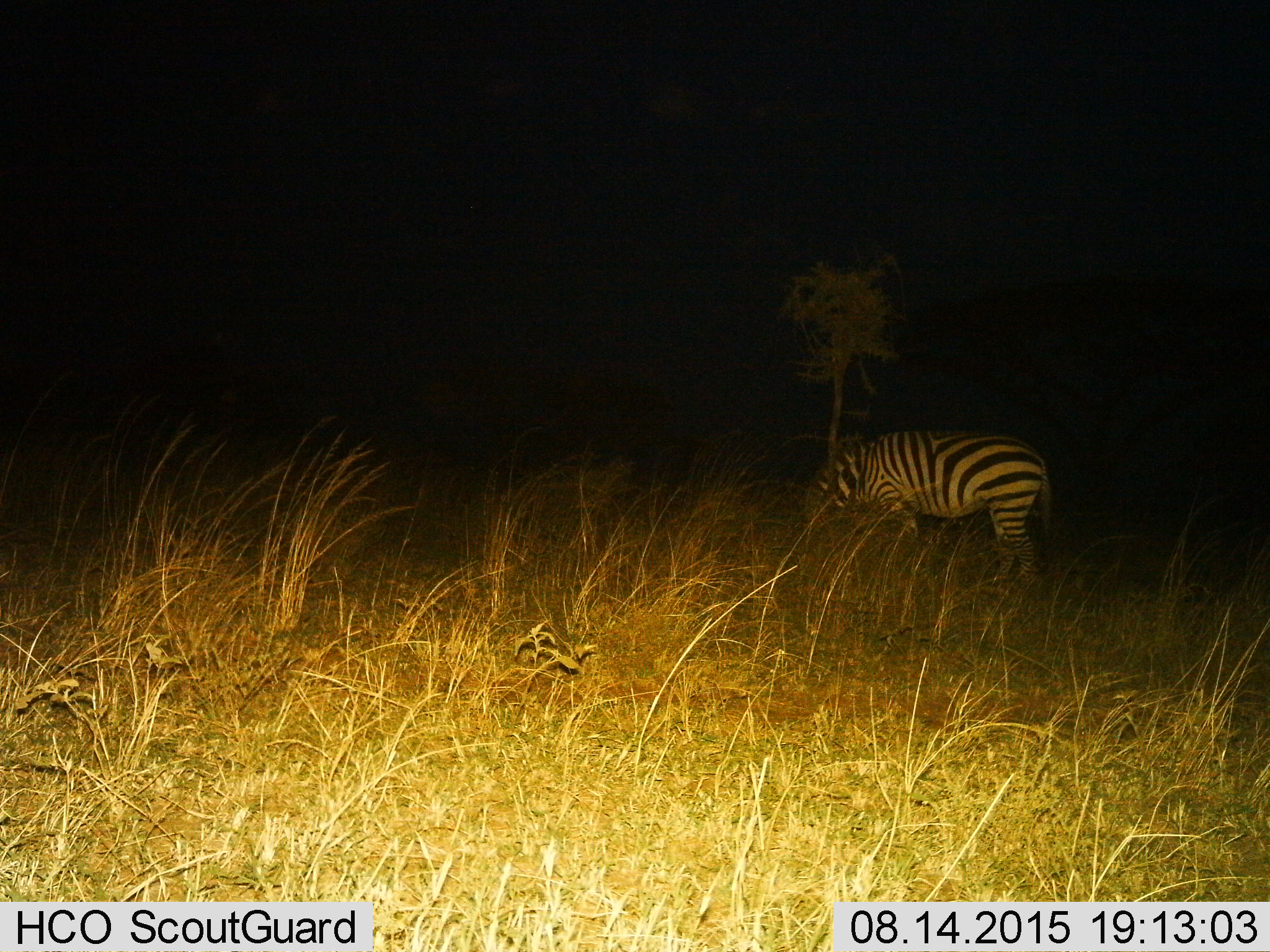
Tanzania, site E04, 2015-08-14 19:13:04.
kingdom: Animalia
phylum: Chordata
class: Mammalia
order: Perissodactyla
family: Equidae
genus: Equus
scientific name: Equus quagga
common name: plains zebra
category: zebra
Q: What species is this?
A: Zebra (plains zebra) (Equus quagga).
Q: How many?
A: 1.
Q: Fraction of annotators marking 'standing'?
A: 44%.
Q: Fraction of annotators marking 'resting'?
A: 0%.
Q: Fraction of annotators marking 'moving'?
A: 12%.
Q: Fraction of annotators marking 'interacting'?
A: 0%.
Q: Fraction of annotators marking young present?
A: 0%.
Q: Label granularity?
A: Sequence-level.